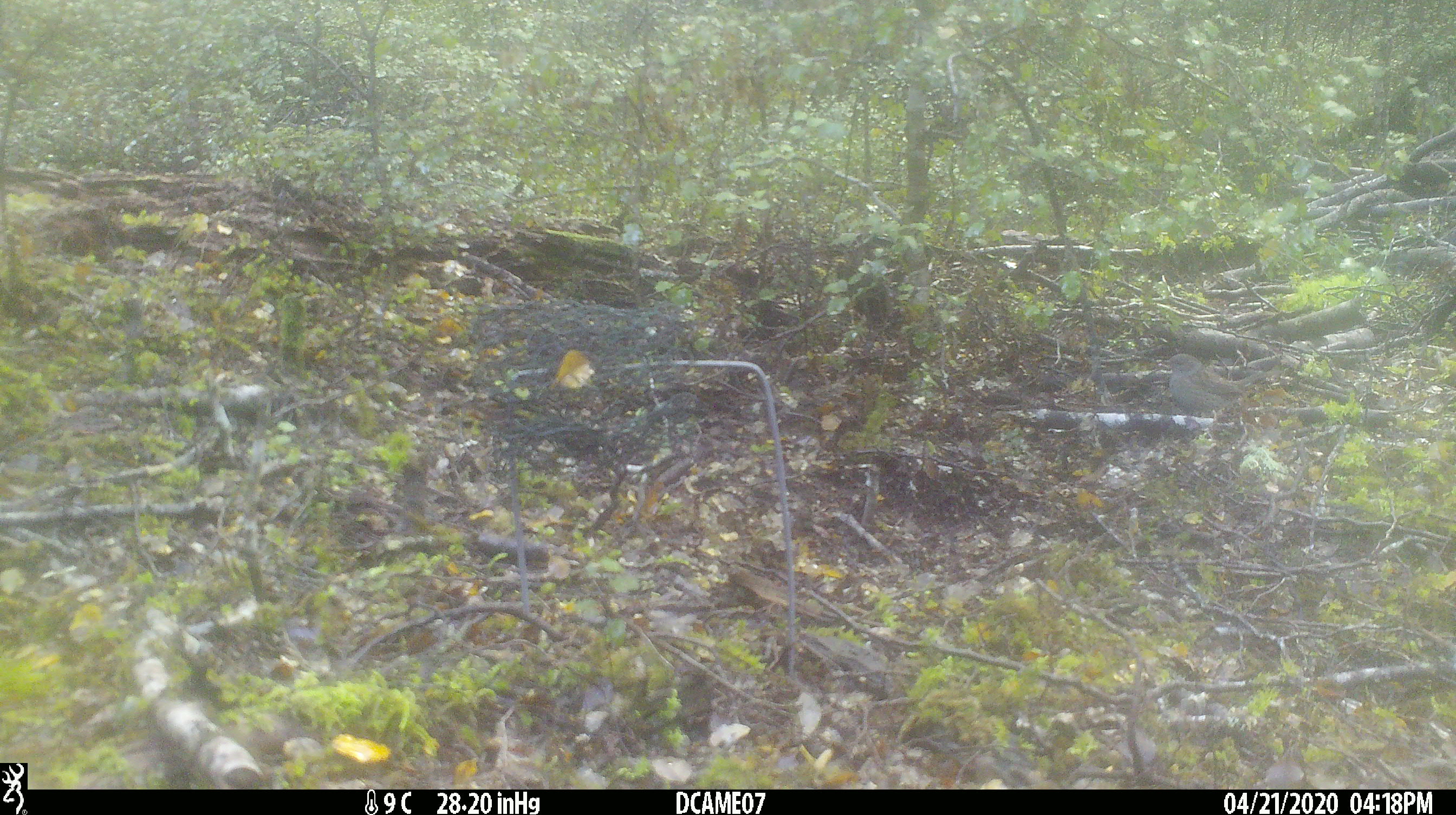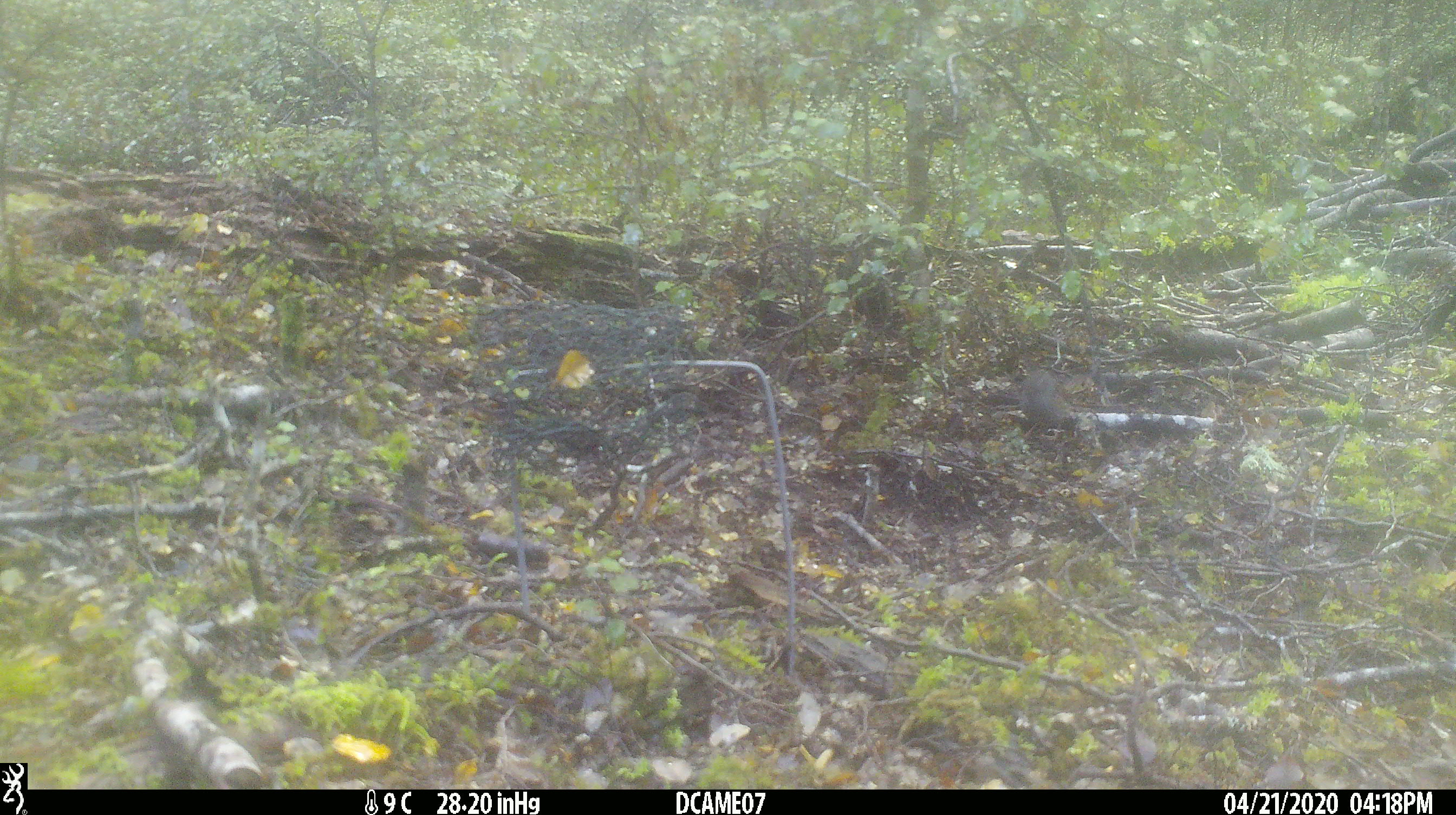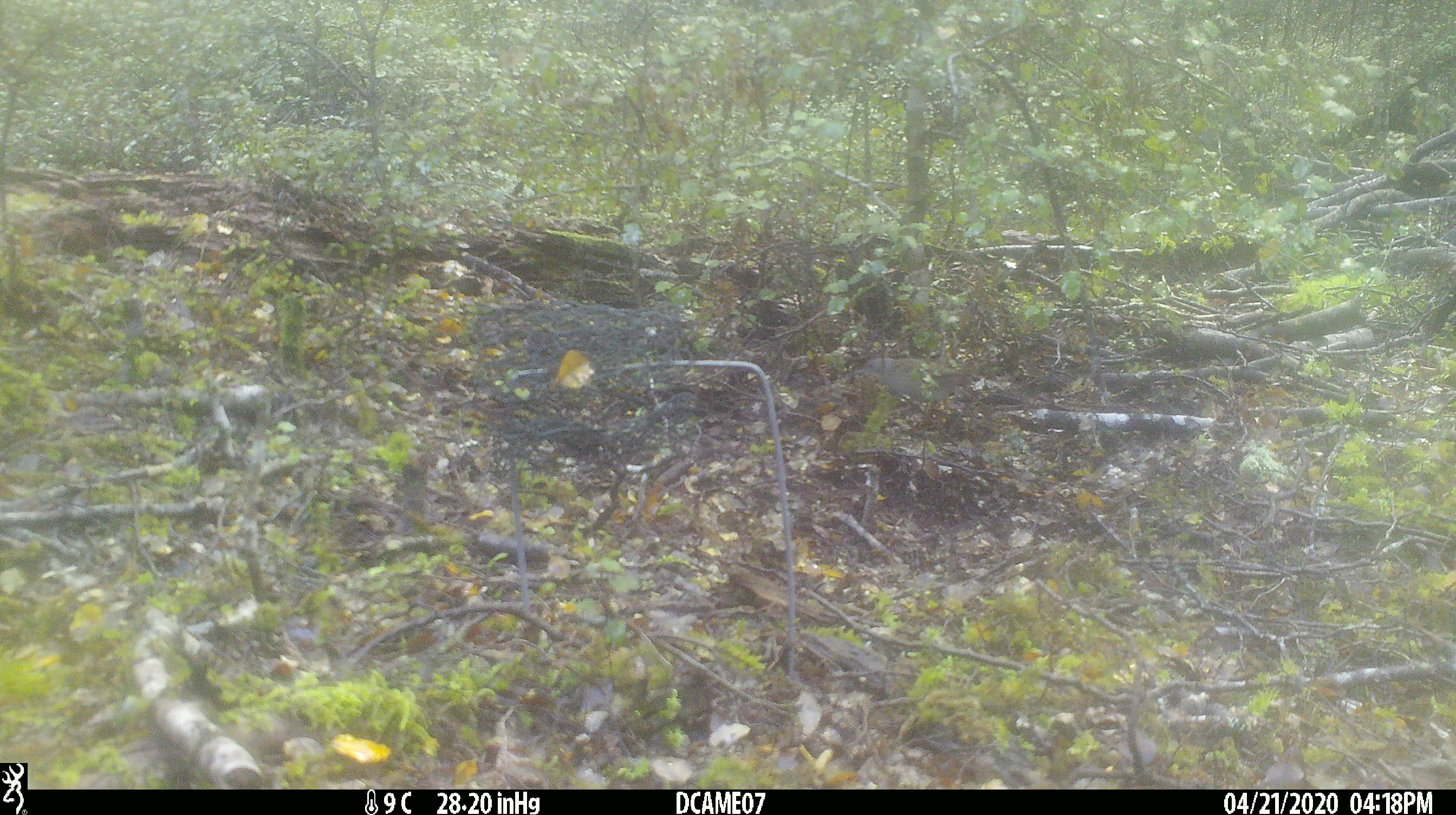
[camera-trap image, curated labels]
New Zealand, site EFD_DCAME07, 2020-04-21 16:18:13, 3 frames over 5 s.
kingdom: Animalia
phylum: Chordata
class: Aves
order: Passeriformes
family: Prunellidae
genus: Prunella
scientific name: Prunella modularis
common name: dunnock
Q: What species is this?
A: Dunnock (Prunella modularis).